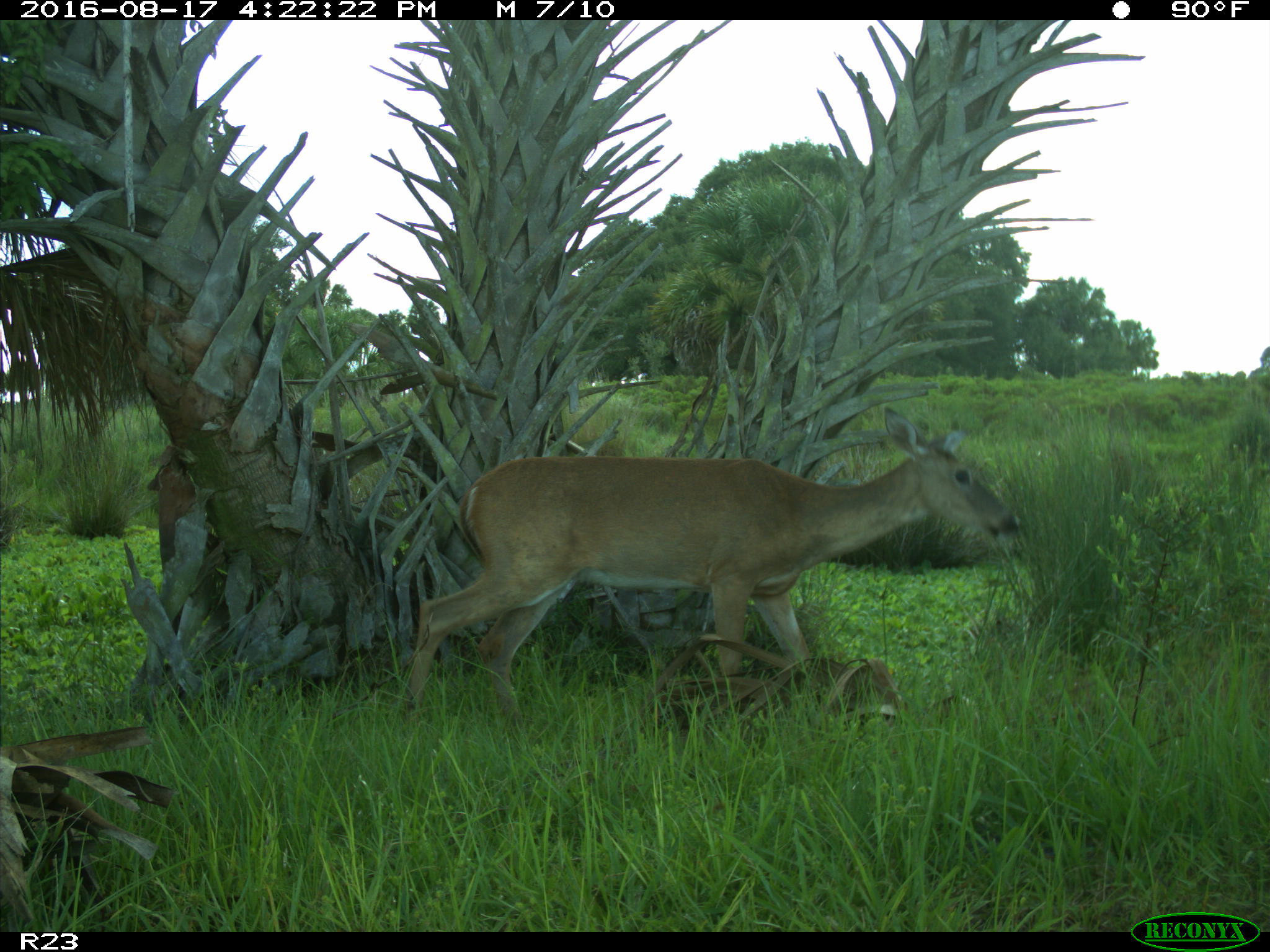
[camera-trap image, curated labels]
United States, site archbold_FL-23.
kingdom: Animalia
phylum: Chordata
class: Mammalia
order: Artiodactyla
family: Cervidae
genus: Odocoileus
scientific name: Odocoileus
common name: deer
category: unidentified deer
Unidentified deer (deer) (Odocoileus).